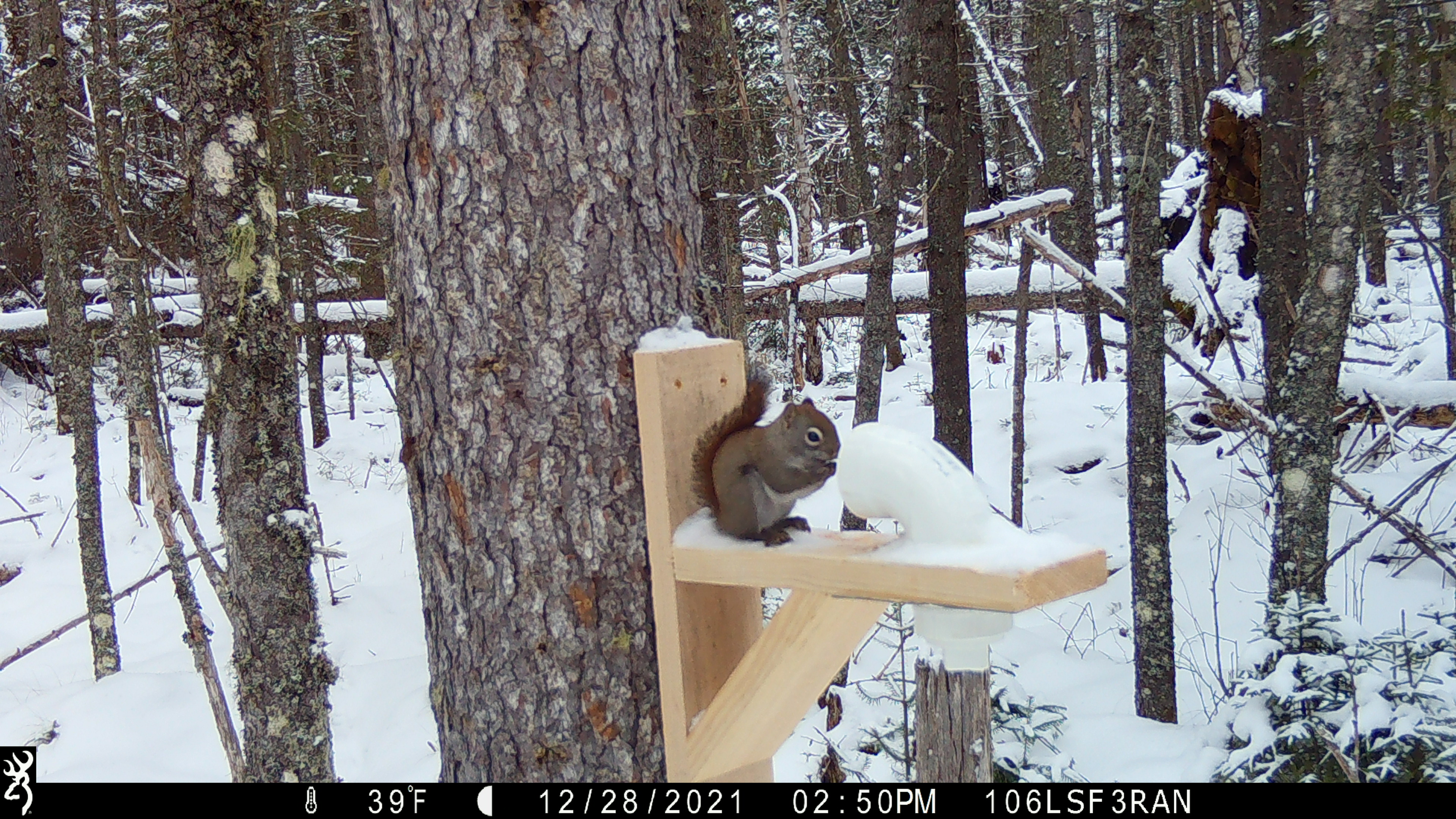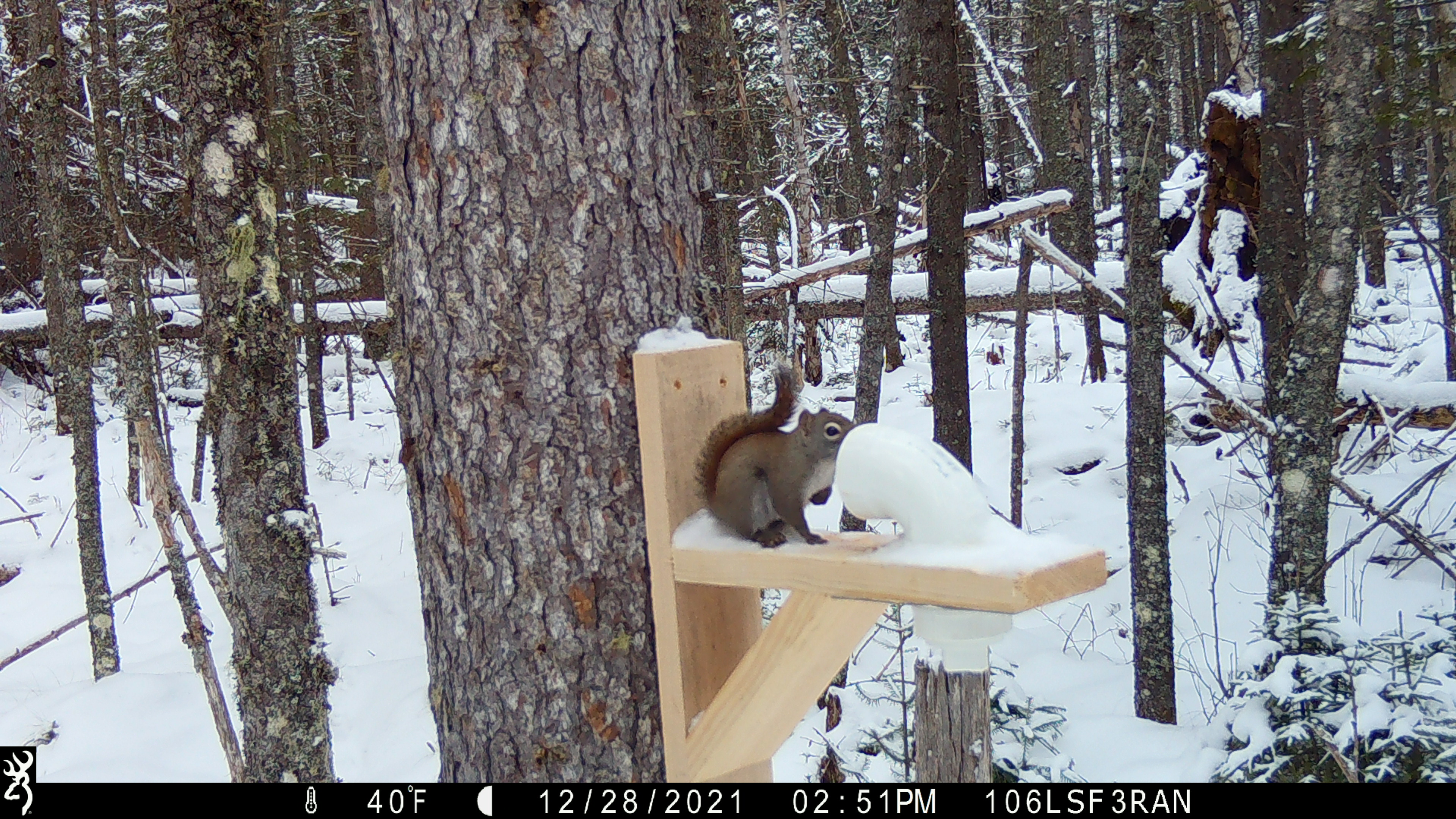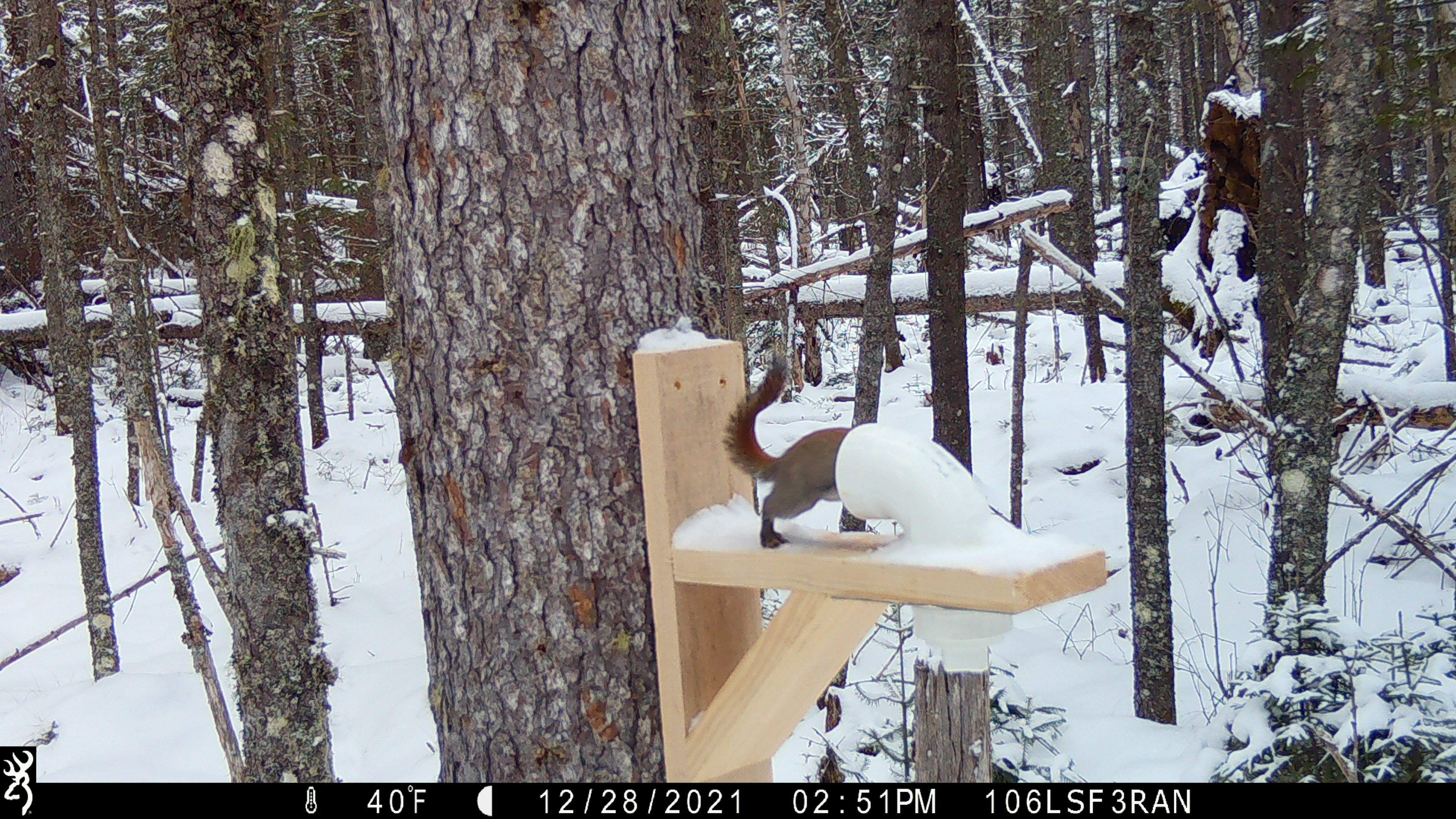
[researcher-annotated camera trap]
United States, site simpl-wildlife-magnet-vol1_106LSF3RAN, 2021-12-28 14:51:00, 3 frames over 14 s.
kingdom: Animalia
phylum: Chordata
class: Mammalia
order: Rodentia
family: Sciuridae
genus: Tamiasciurus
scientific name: Tamiasciurus hudsonicus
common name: red squirrel